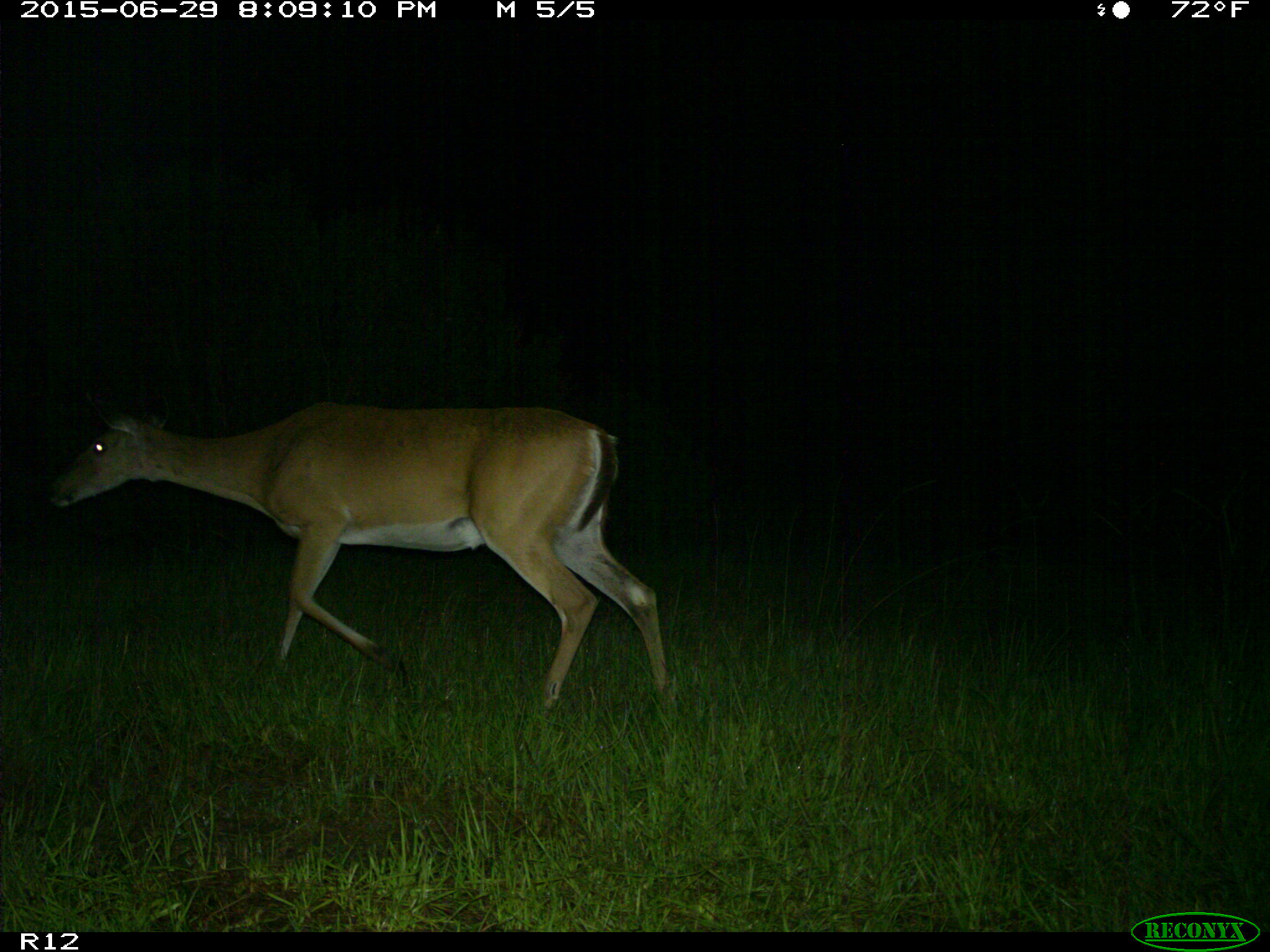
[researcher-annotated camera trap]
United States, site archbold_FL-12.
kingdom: Animalia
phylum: Chordata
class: Mammalia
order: Artiodactyla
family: Cervidae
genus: Odocoileus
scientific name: Odocoileus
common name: deer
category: unidentified deer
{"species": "unidentified deer (deer) (Odocoileus)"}